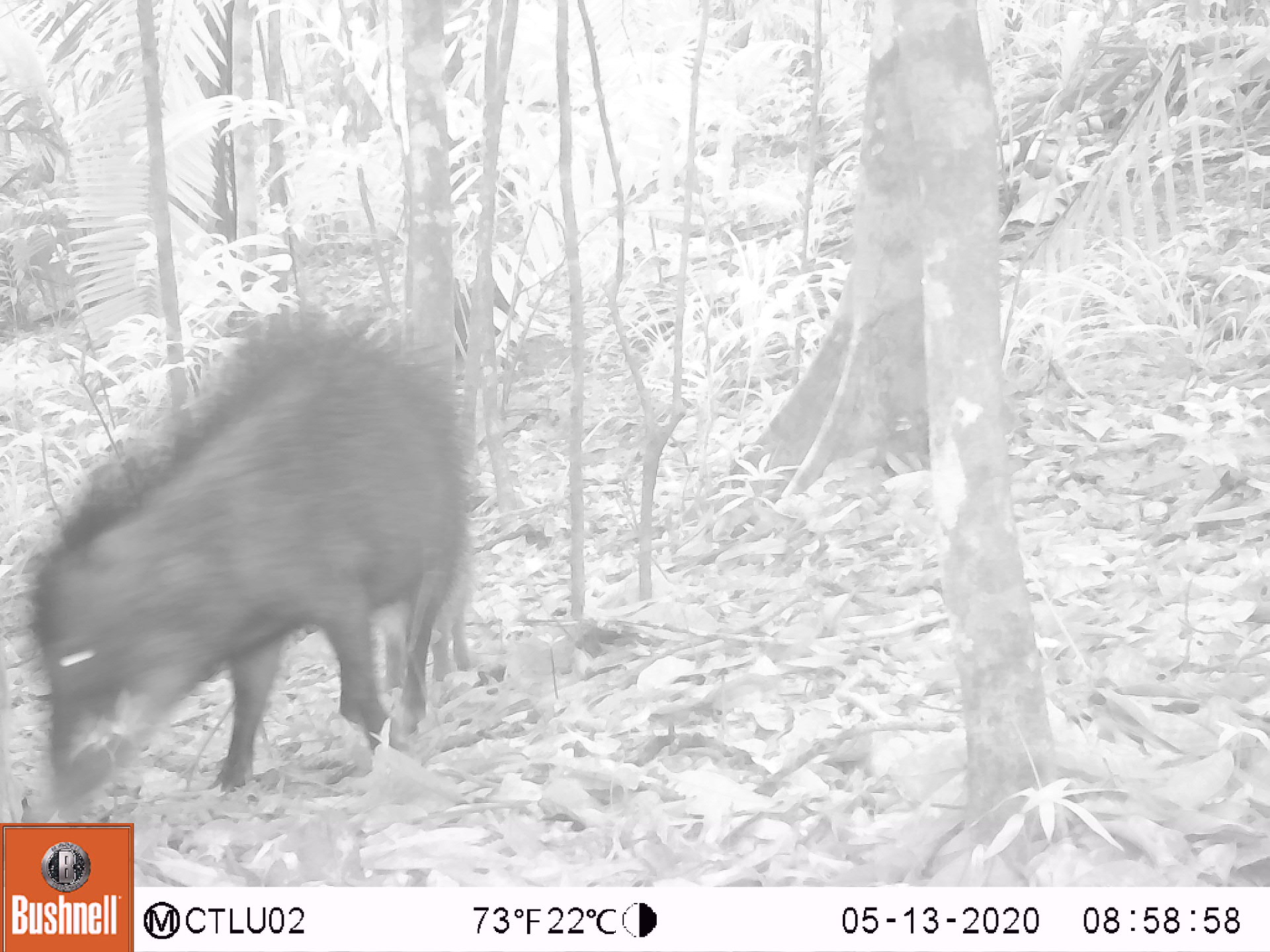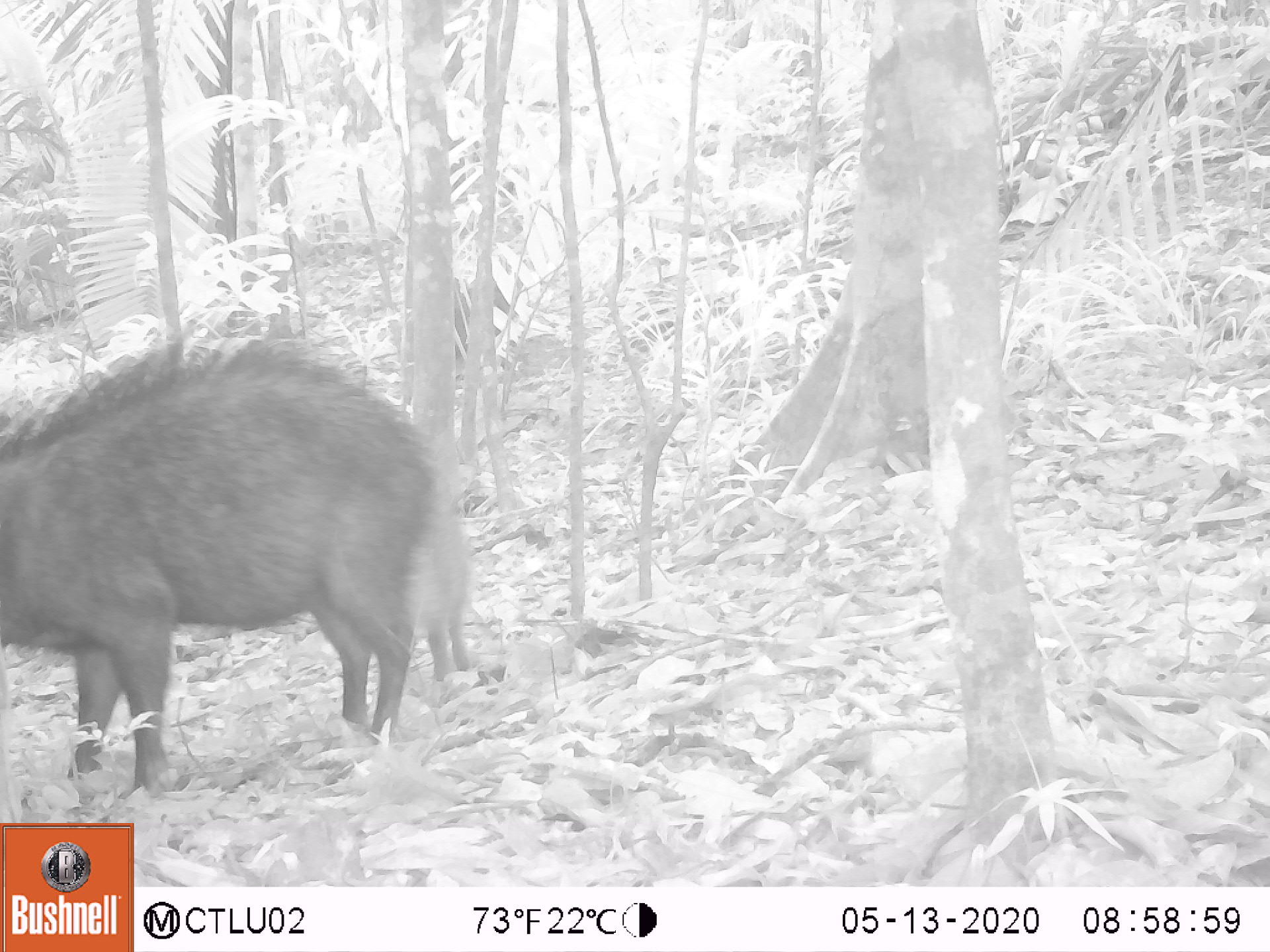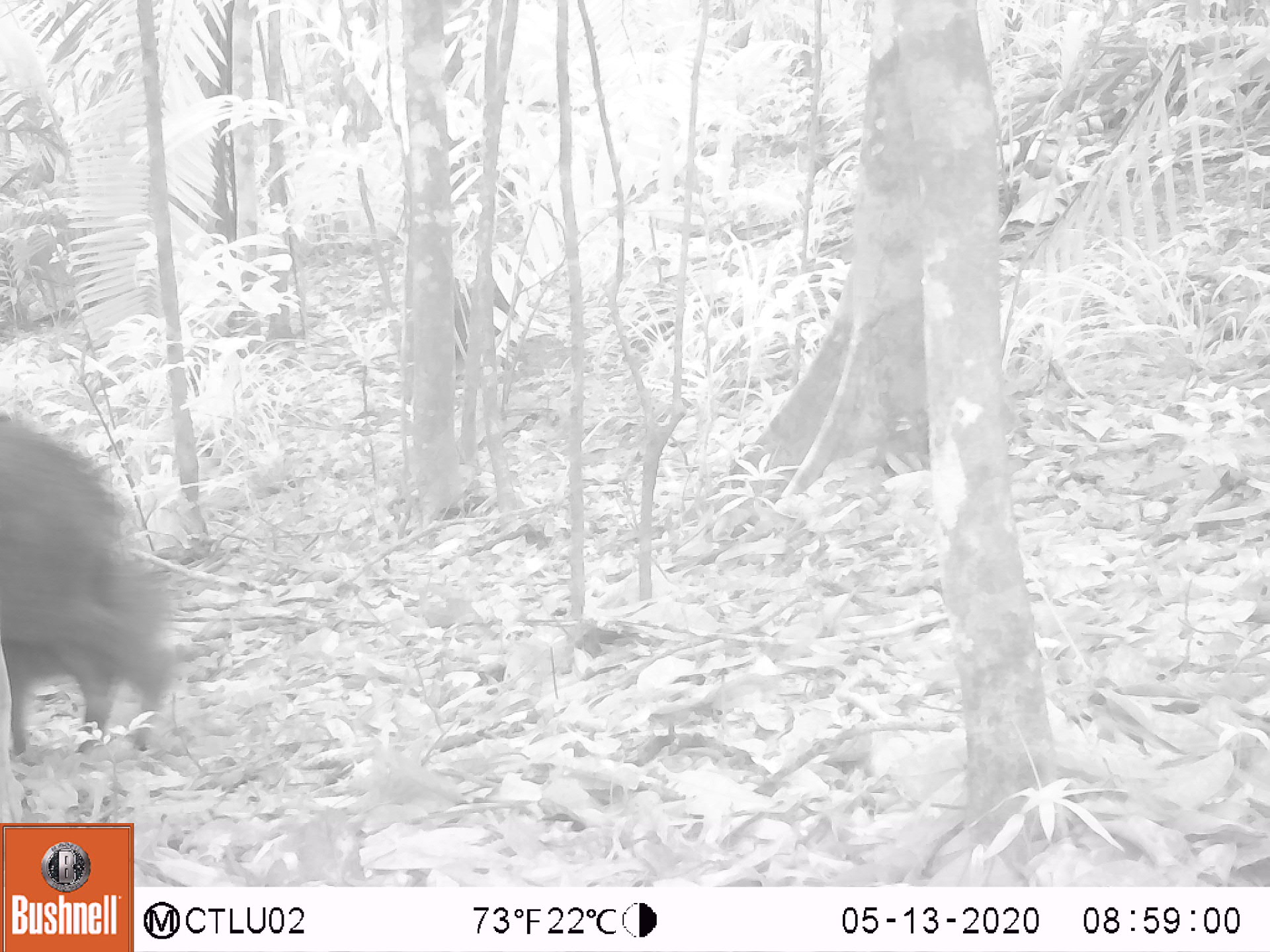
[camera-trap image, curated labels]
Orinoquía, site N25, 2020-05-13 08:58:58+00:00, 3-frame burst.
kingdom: Animalia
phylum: Chordata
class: Mammalia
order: Artiodactyla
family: Tayassuidae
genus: Tayassu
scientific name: Tayassu pecari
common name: white-lipped peccary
White-lipped peccary (Tayassu pecari).